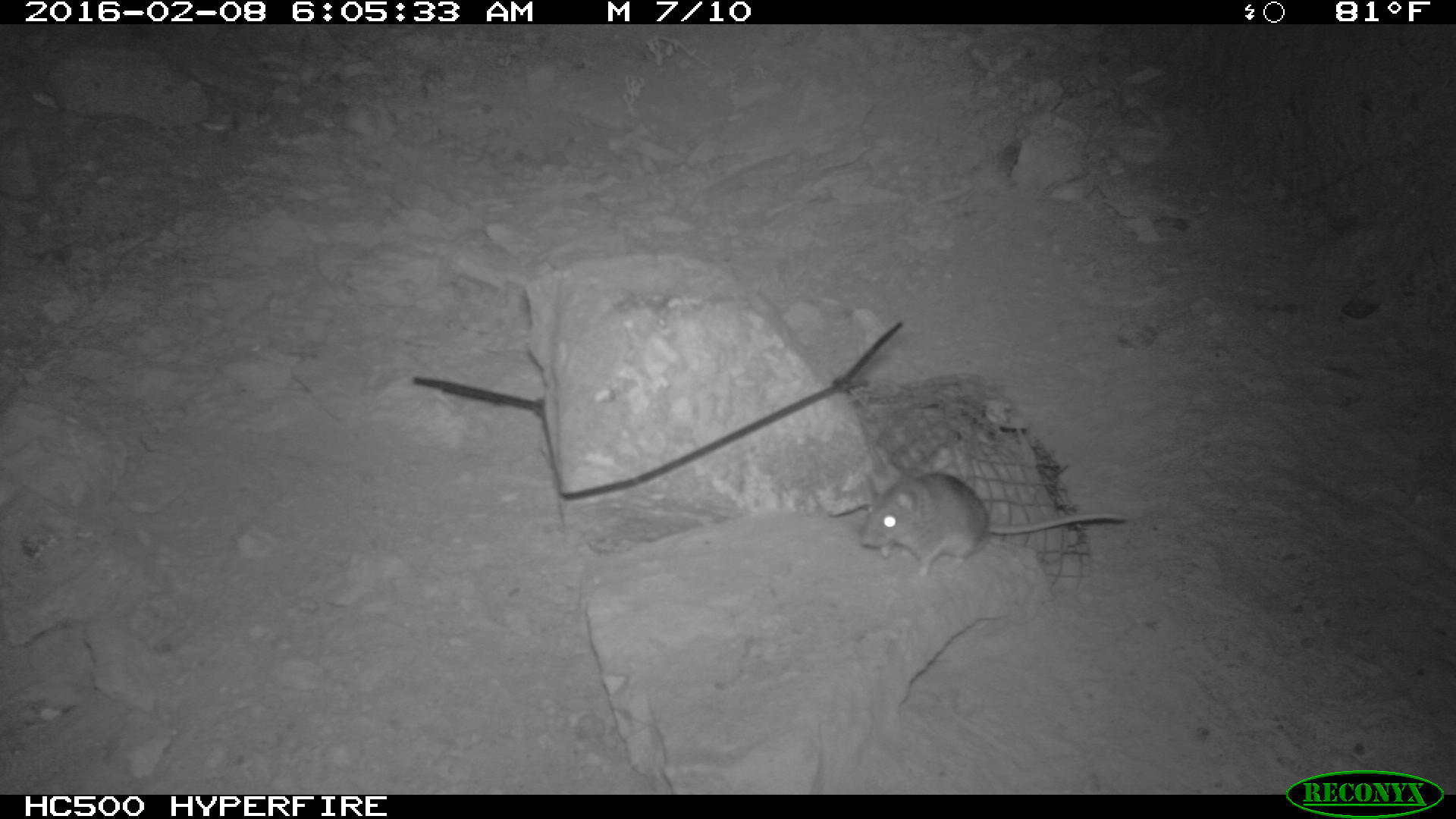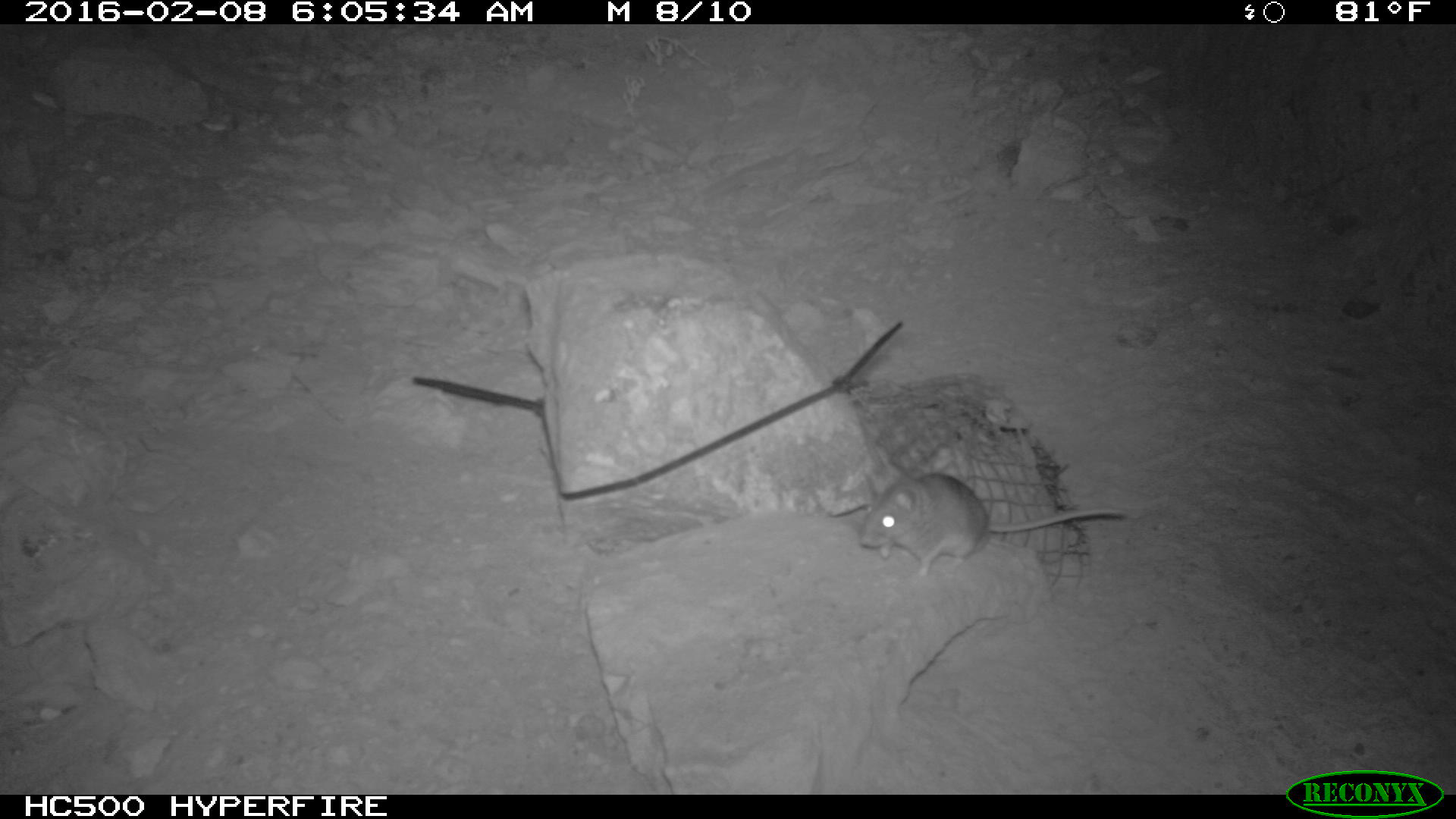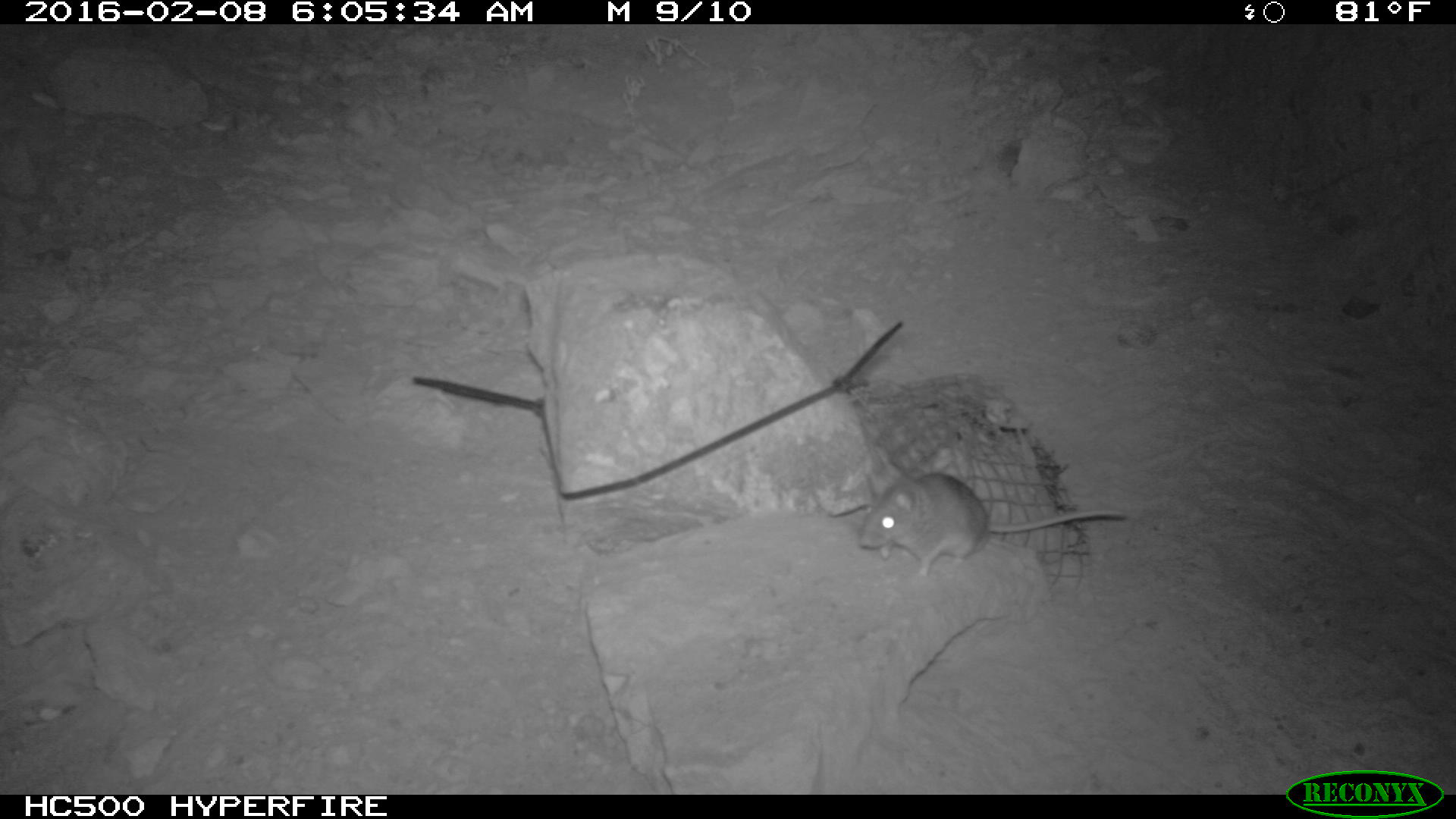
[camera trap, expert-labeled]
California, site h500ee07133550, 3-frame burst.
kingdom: Animalia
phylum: Chordata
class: Mammalia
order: Rodentia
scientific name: Rodentia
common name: rodent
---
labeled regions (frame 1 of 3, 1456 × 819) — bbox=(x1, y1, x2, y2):
rodent: bbox=(856, 469, 1126, 573)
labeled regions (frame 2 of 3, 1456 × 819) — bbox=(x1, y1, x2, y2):
rodent: bbox=(858, 466, 1127, 578)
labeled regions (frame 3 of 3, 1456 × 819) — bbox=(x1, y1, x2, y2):
rodent: bbox=(859, 472, 1125, 576)